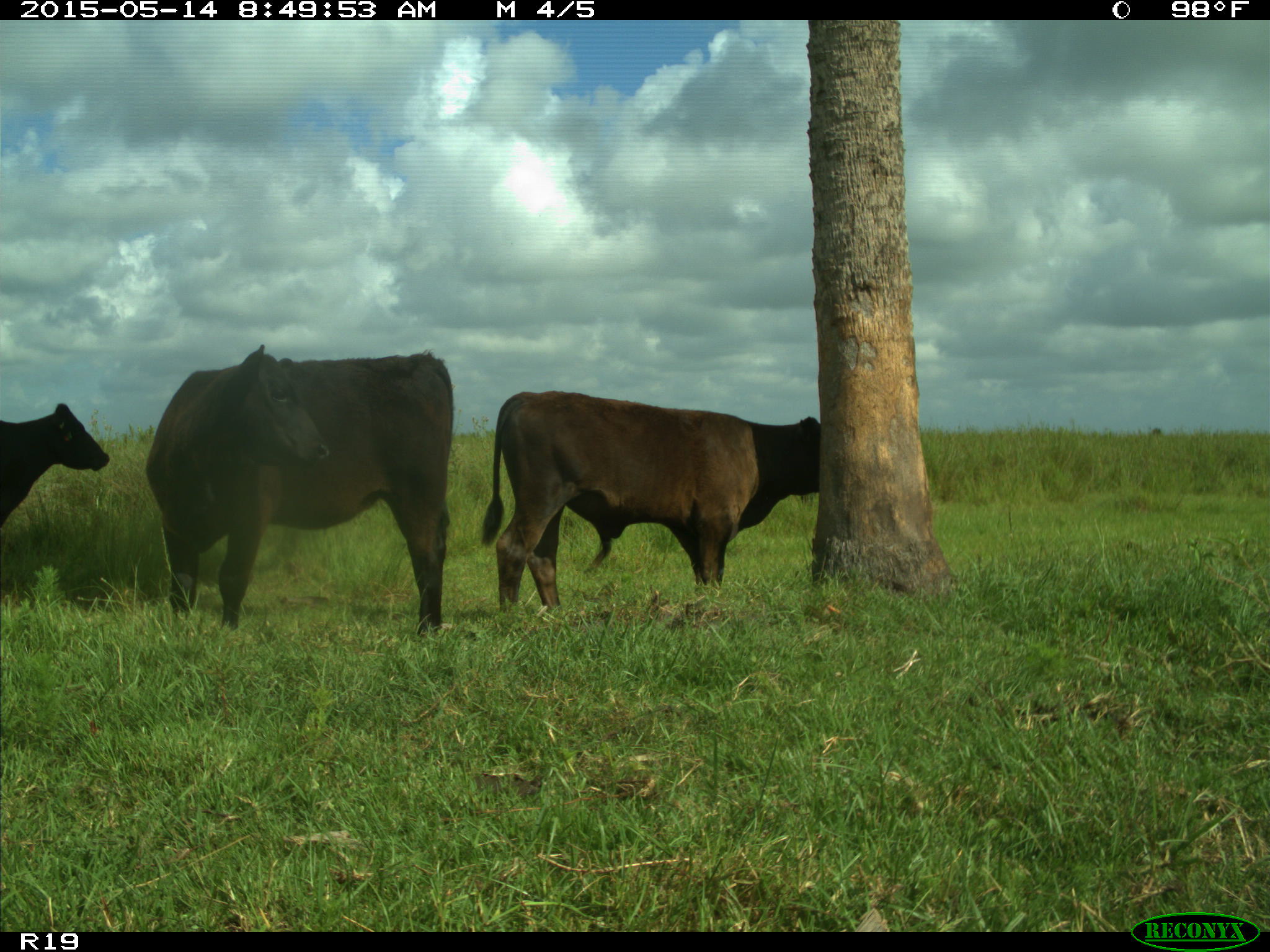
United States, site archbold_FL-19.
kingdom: Animalia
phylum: Chordata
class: Mammalia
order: Artiodactyla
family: Bovidae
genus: Bos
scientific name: Bos taurus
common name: domestic cow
Bos taurus (domestic cow).